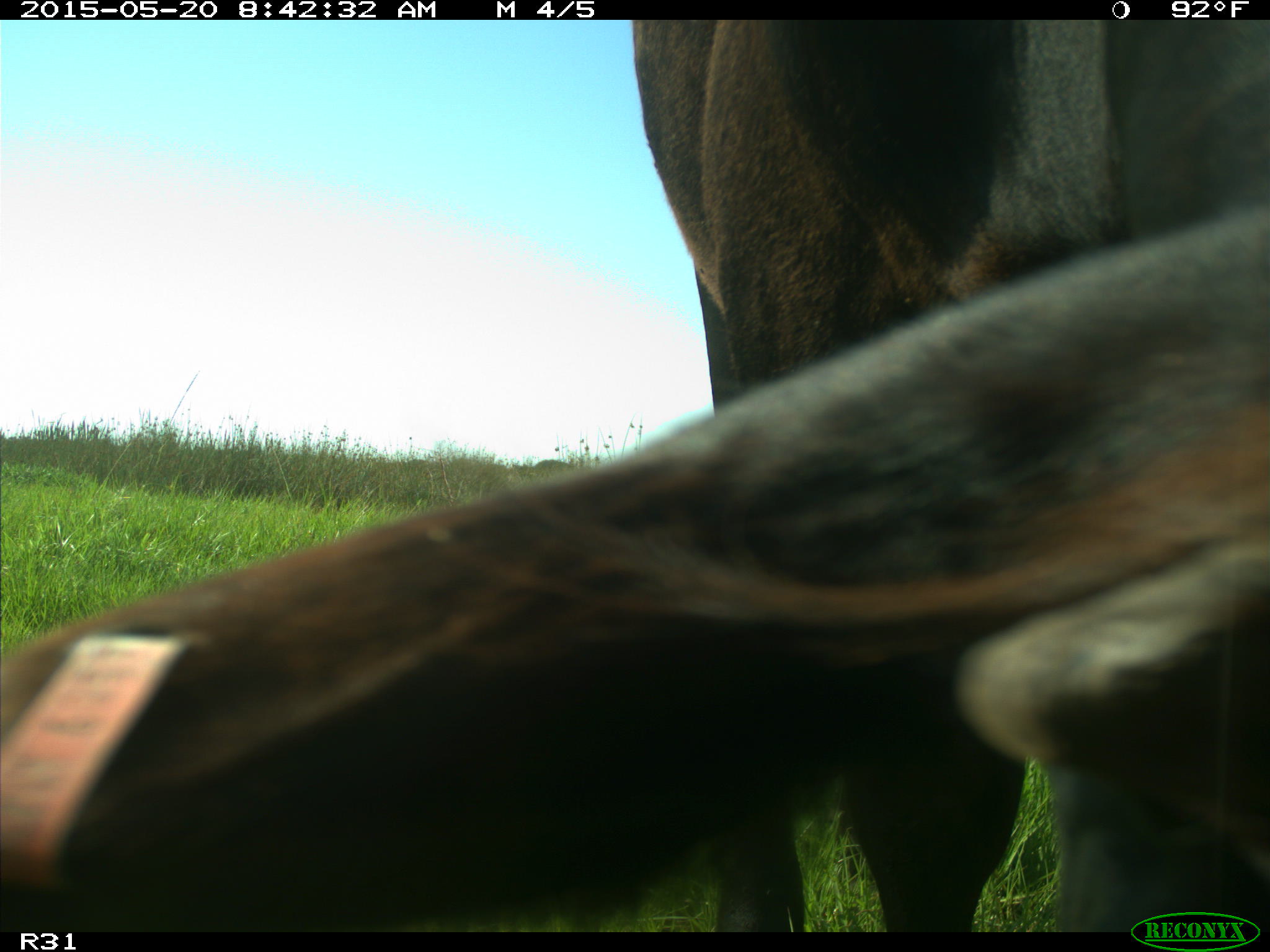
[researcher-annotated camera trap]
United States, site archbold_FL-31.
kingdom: Animalia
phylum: Chordata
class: Mammalia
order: Artiodactyla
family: Bovidae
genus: Bos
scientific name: Bos taurus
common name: domestic cow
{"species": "Bos taurus (domestic cow)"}